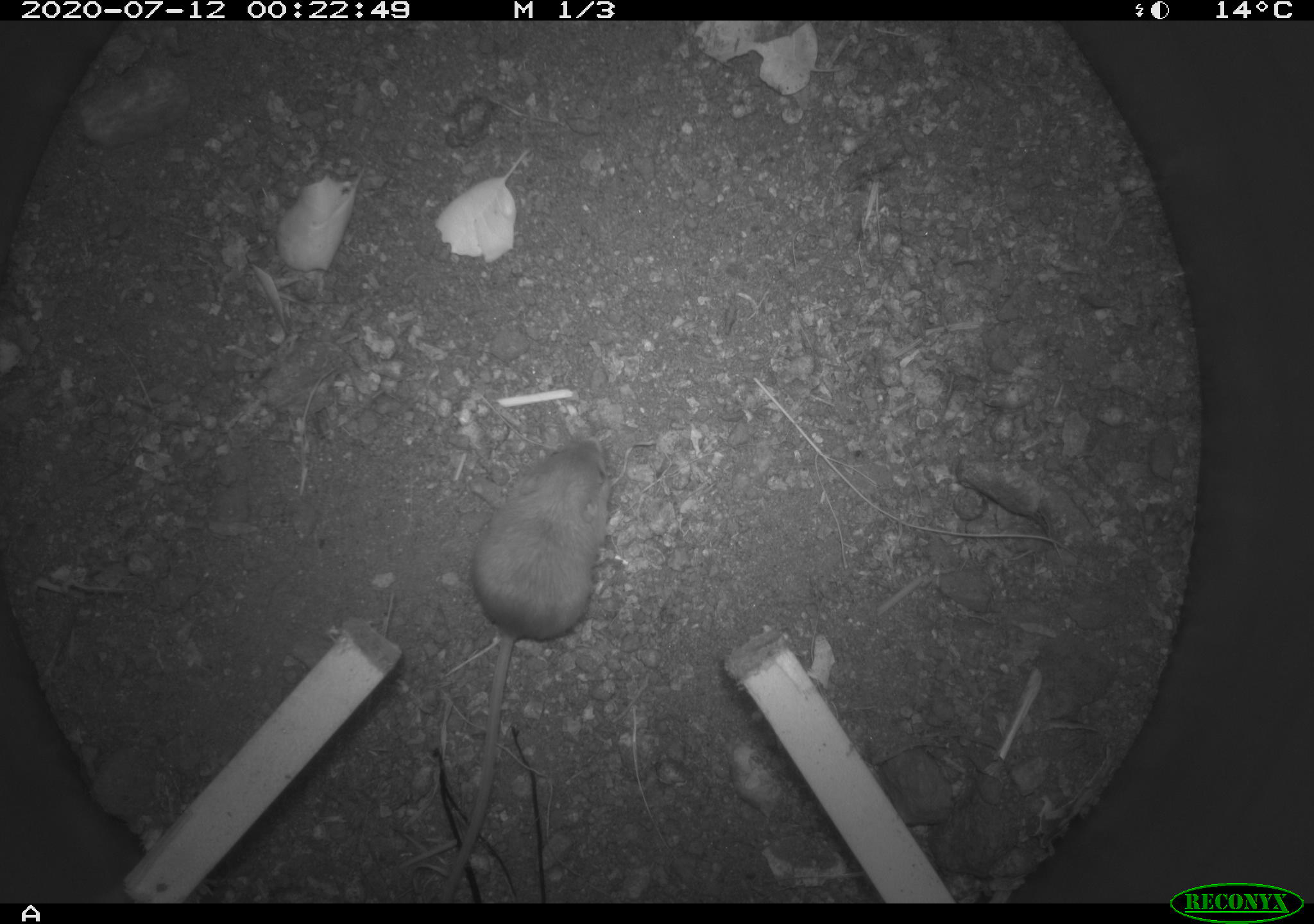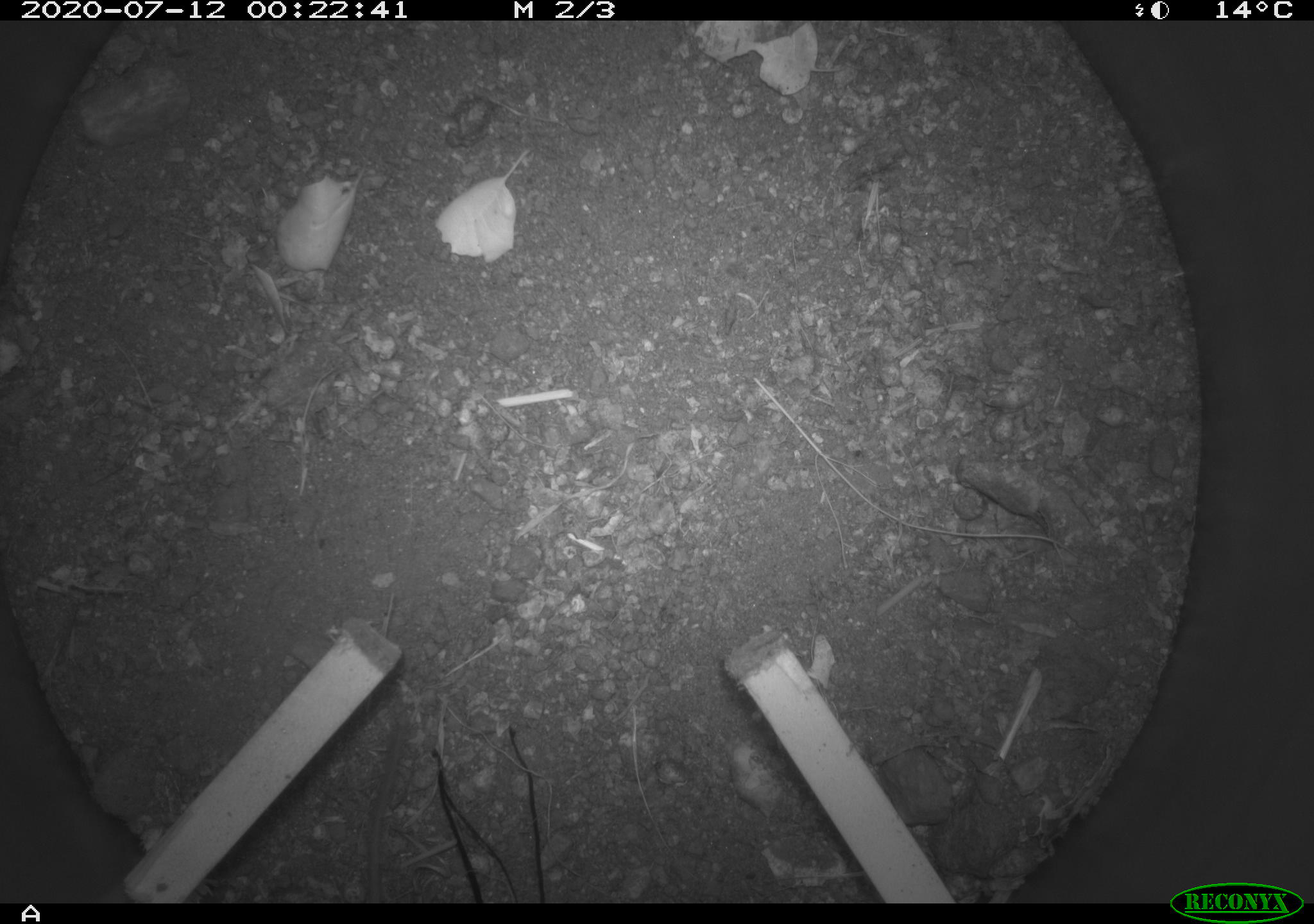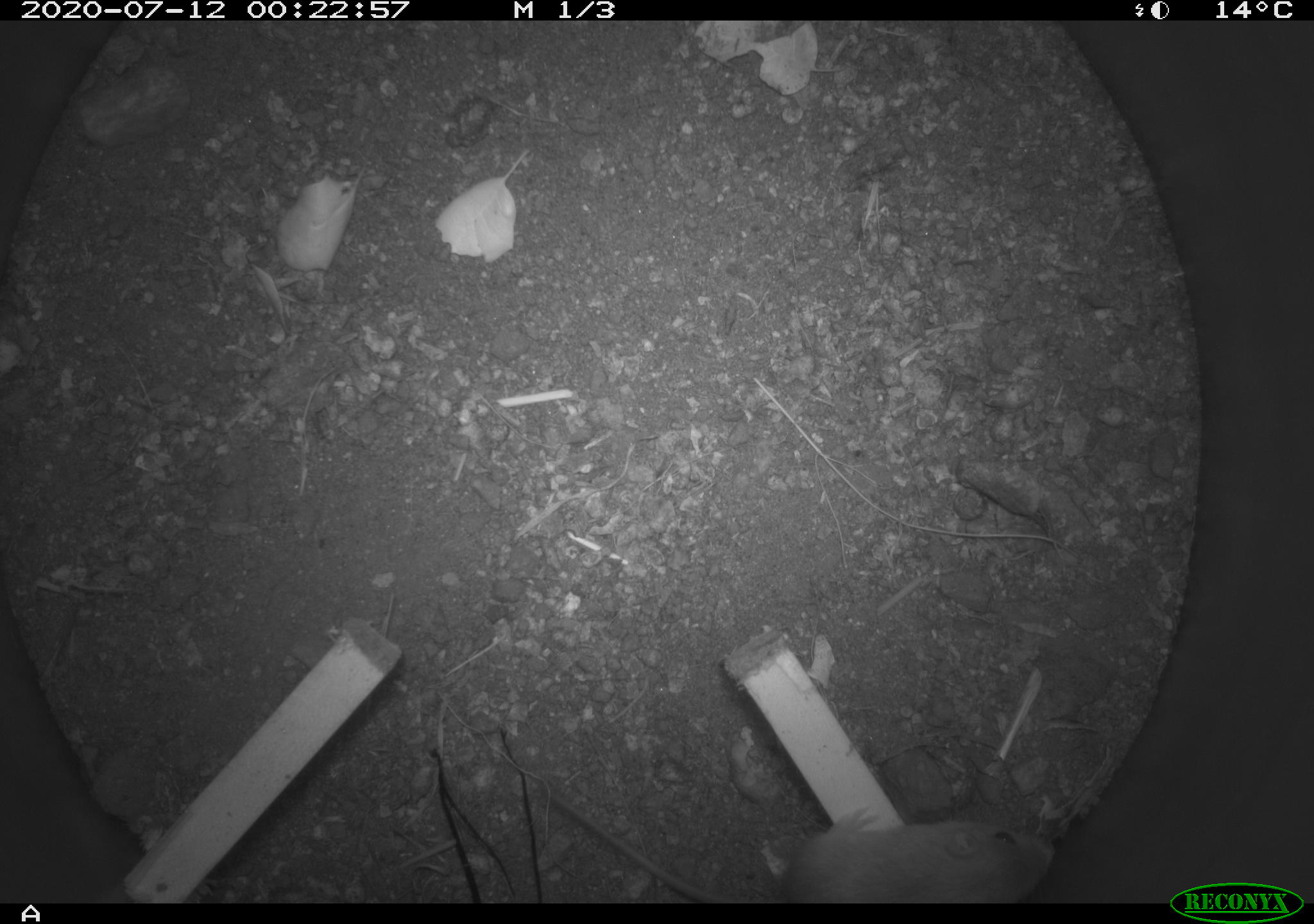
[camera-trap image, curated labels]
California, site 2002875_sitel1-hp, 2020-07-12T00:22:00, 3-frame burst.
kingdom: Animalia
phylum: Chordata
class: Mammalia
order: Rodentia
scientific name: Rodentia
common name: rodent